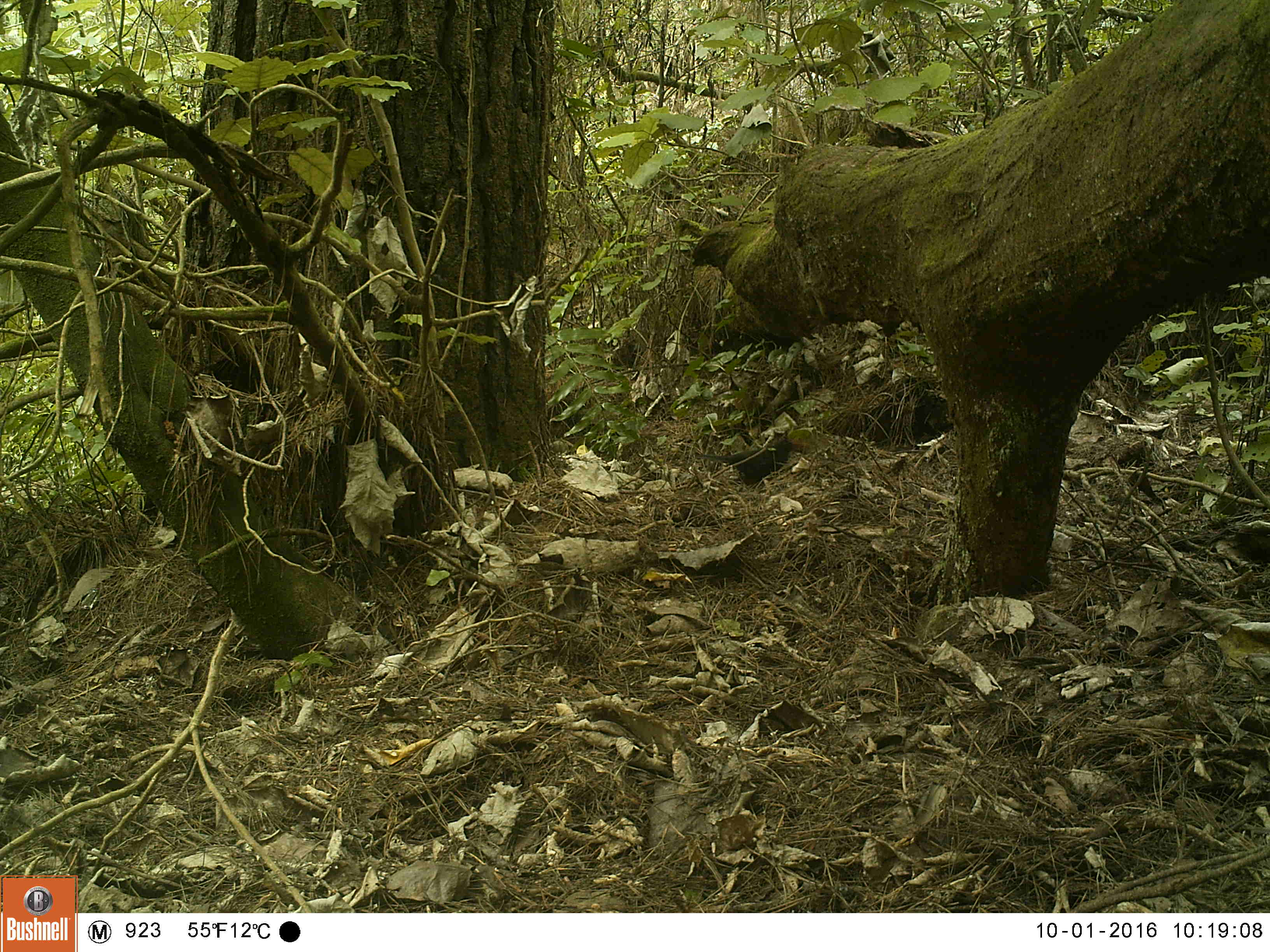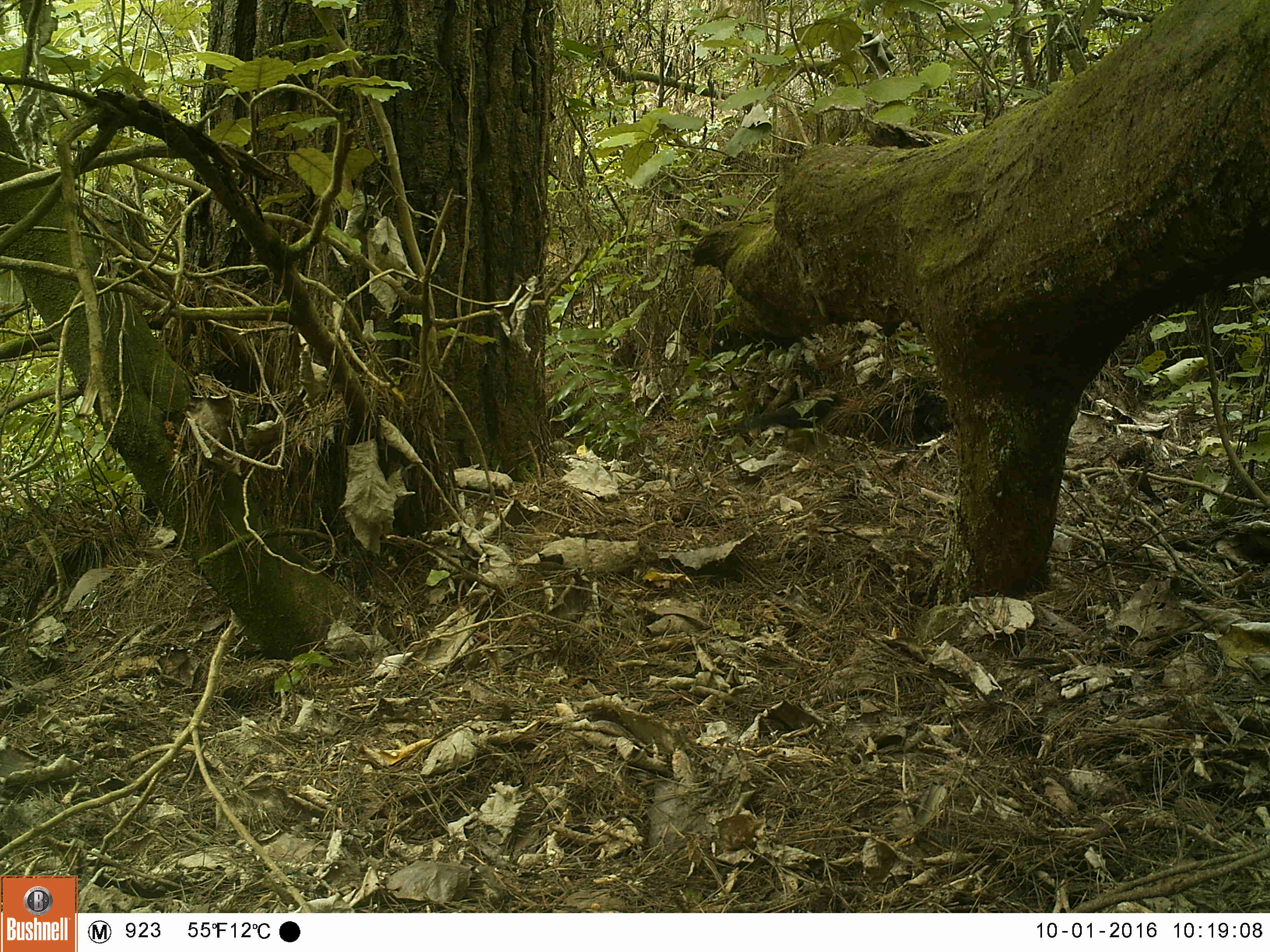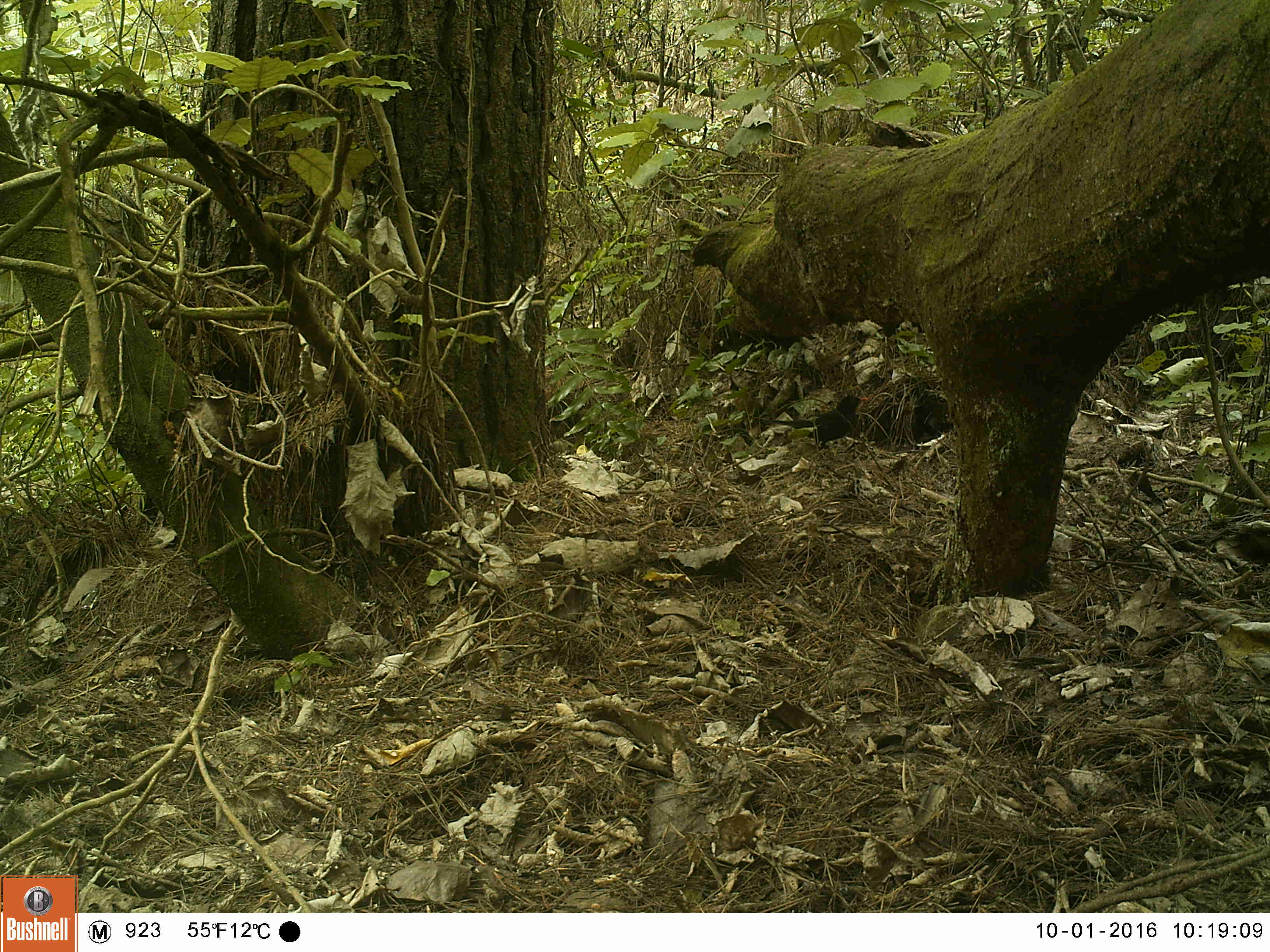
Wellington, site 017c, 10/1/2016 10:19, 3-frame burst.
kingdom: Animalia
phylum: Chordata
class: Aves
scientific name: Aves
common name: bird